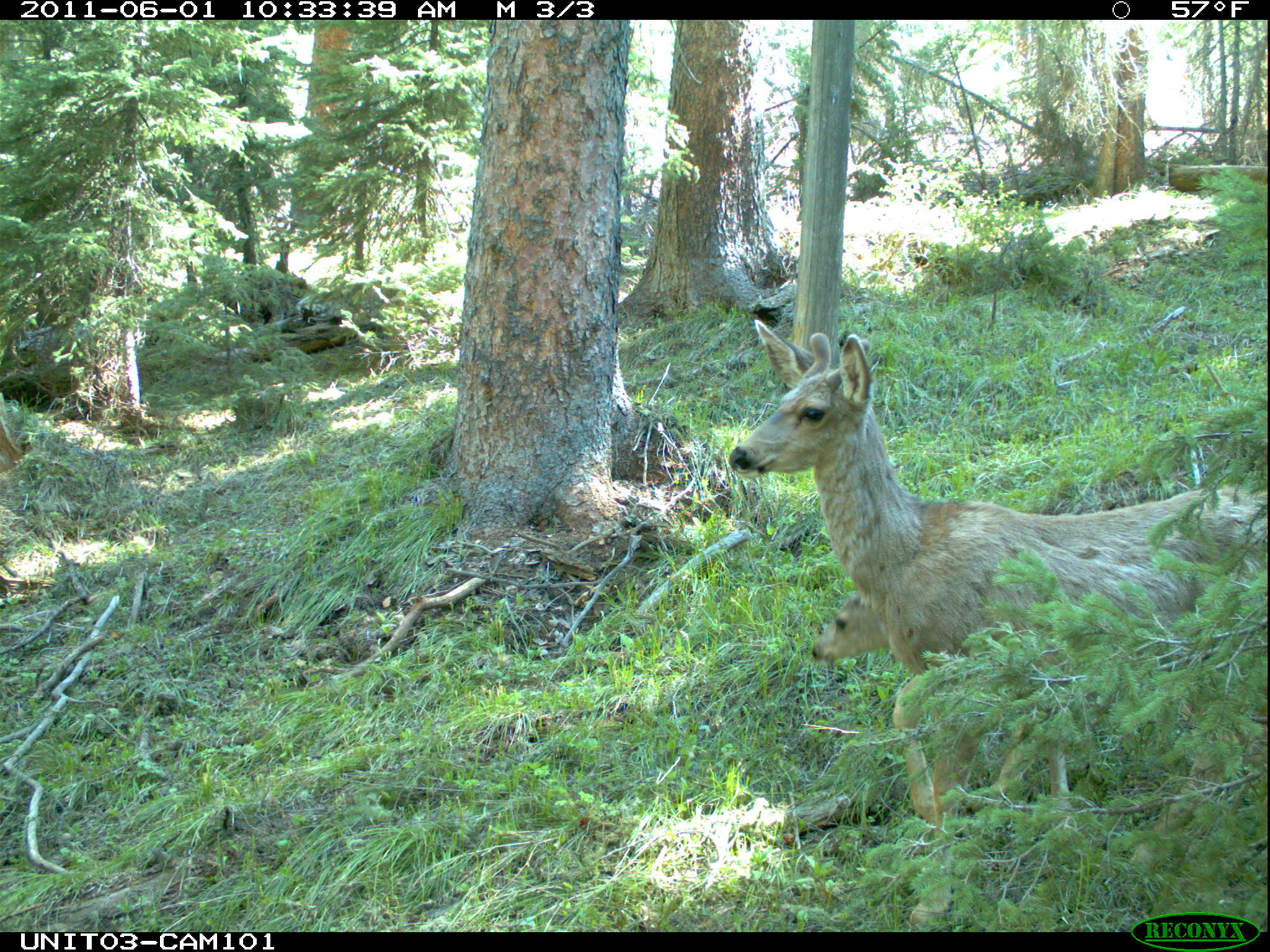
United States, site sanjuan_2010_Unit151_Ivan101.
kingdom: Animalia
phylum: Chordata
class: Mammalia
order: Artiodactyla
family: Cervidae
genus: Odocoileus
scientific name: Odocoileus hemionus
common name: mule deer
Odocoileus hemionus (mule deer).